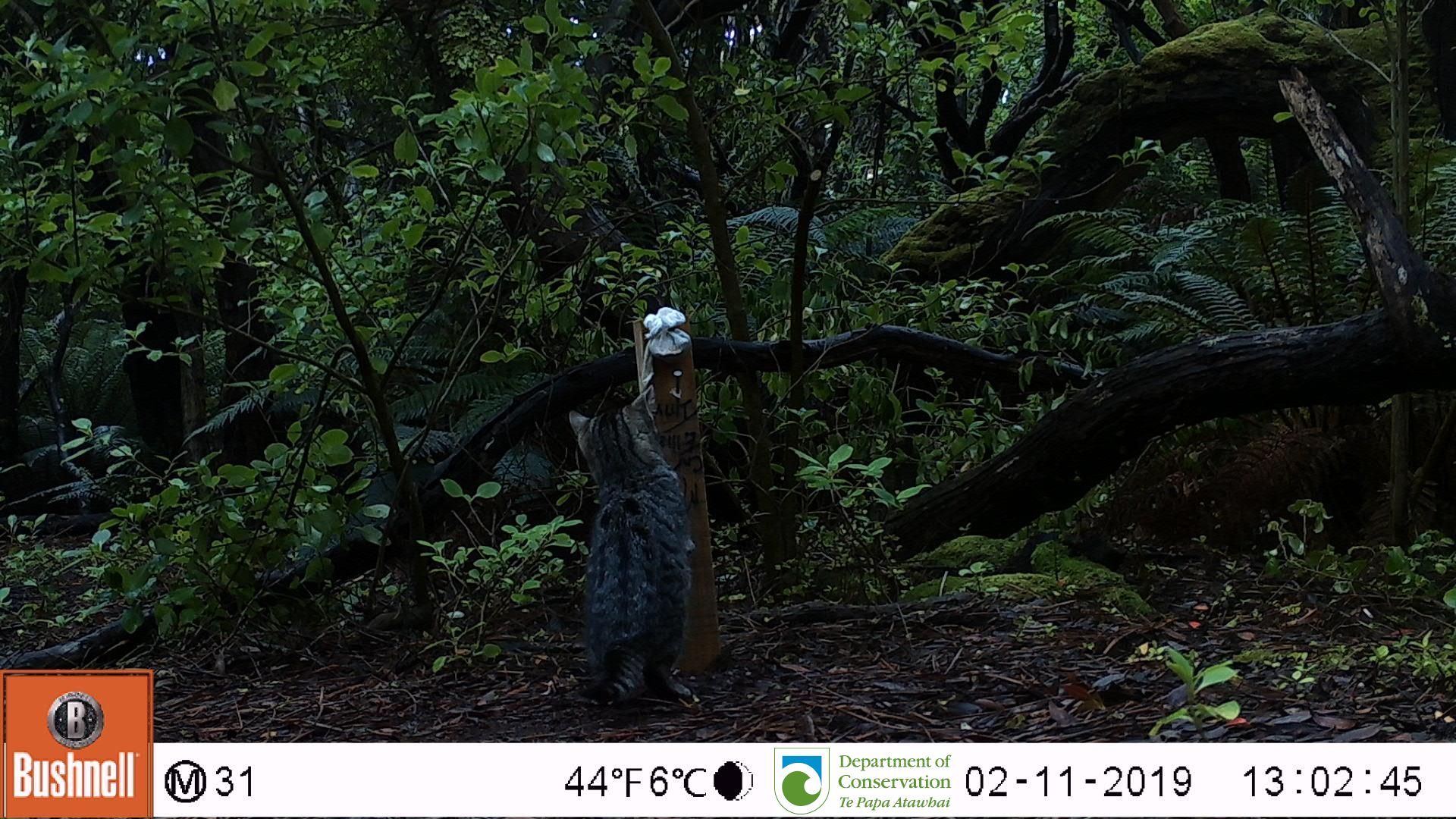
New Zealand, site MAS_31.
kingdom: Animalia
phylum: Chordata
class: Mammalia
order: Carnivora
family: Felidae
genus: Felis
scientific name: Felis catus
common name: domestic cat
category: cat